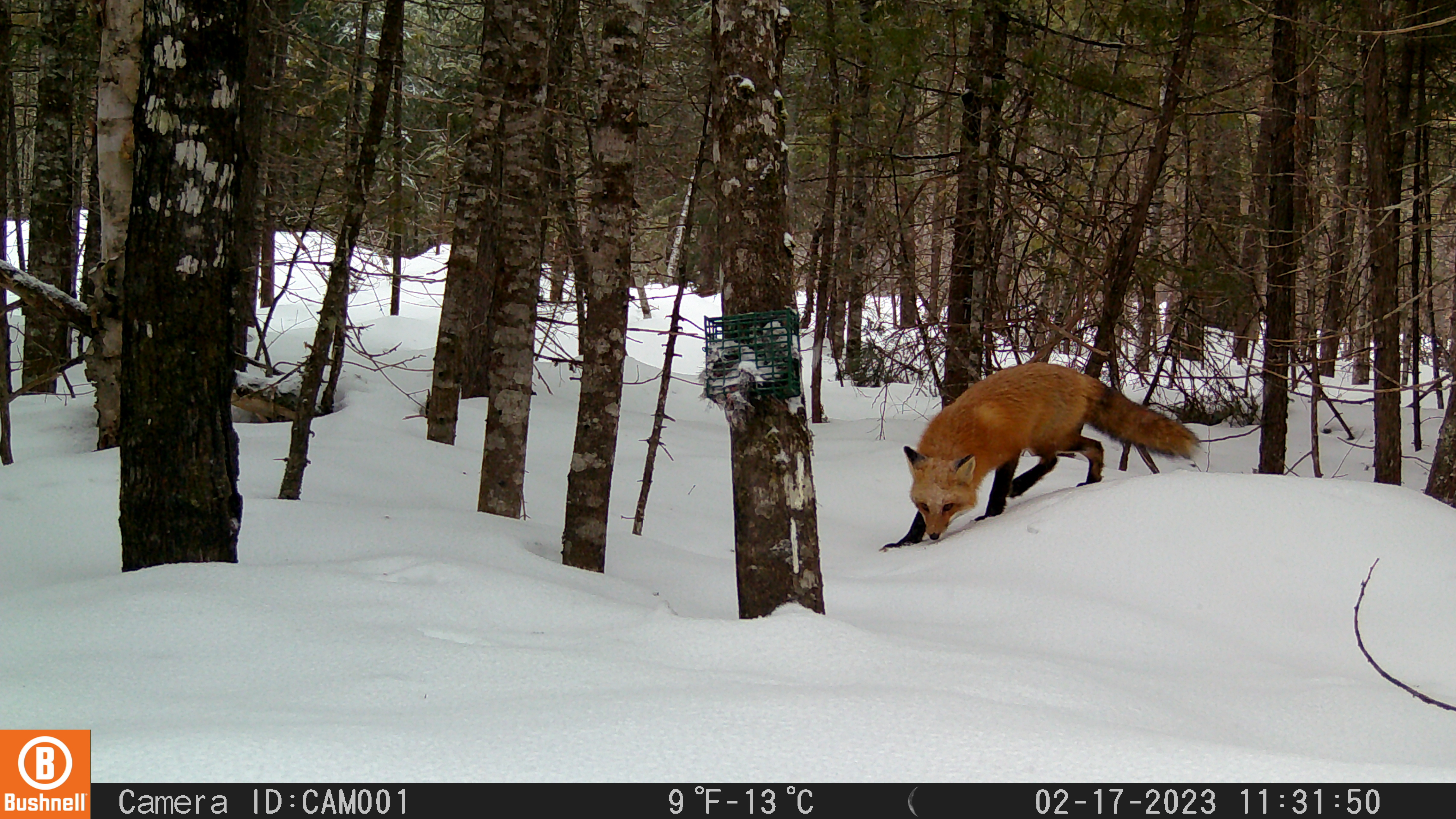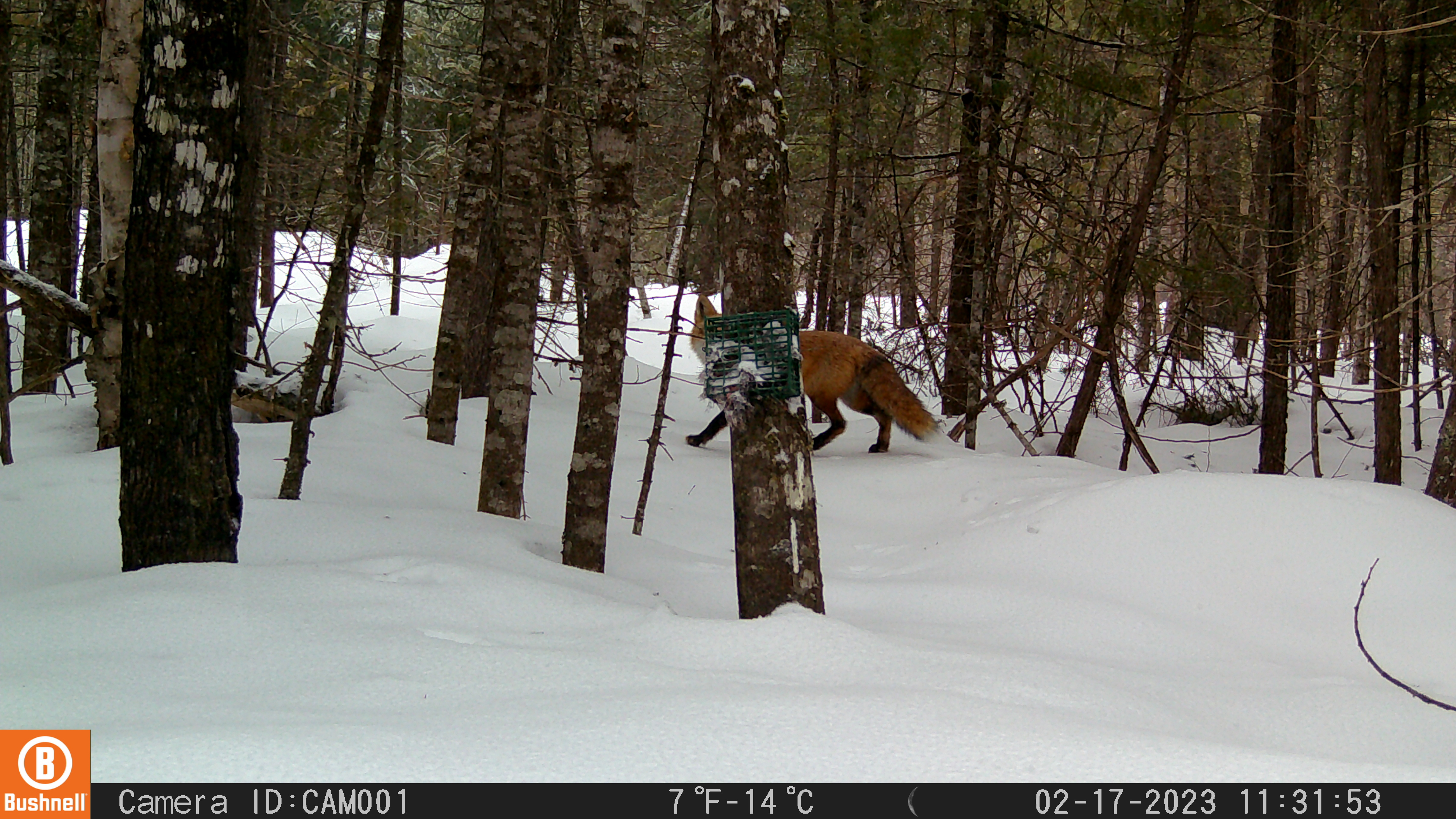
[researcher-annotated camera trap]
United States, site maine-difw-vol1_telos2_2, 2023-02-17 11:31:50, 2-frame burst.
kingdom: Animalia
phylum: Chordata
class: Mammalia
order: Carnivora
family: Canidae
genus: Vulpes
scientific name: Vulpes vulpes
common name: red fox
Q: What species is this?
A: Red fox (Vulpes vulpes).